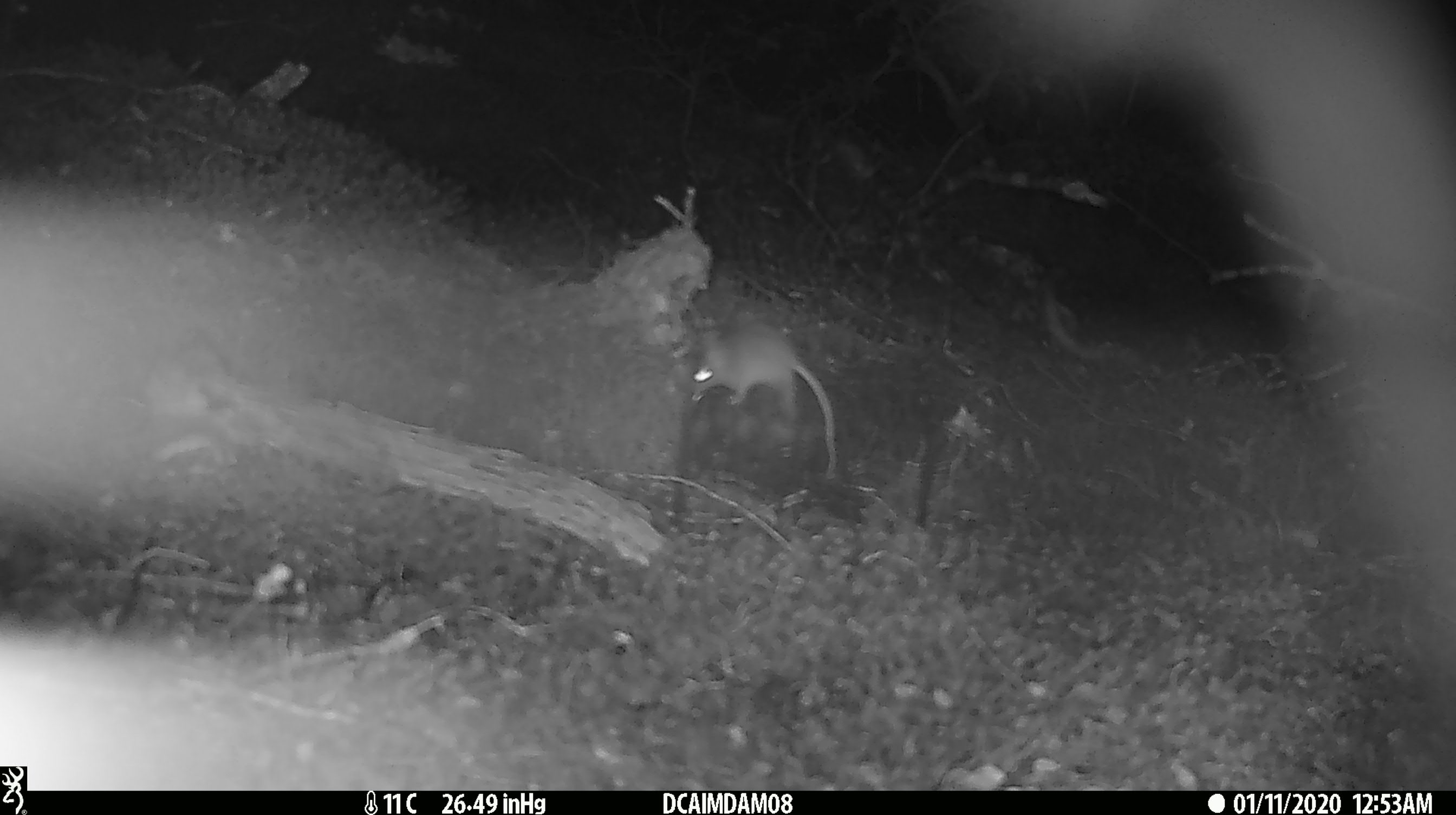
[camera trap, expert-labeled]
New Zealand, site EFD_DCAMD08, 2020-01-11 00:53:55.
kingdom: Animalia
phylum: Chordata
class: Mammalia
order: Rodentia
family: Muridae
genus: Mus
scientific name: Mus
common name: mouse